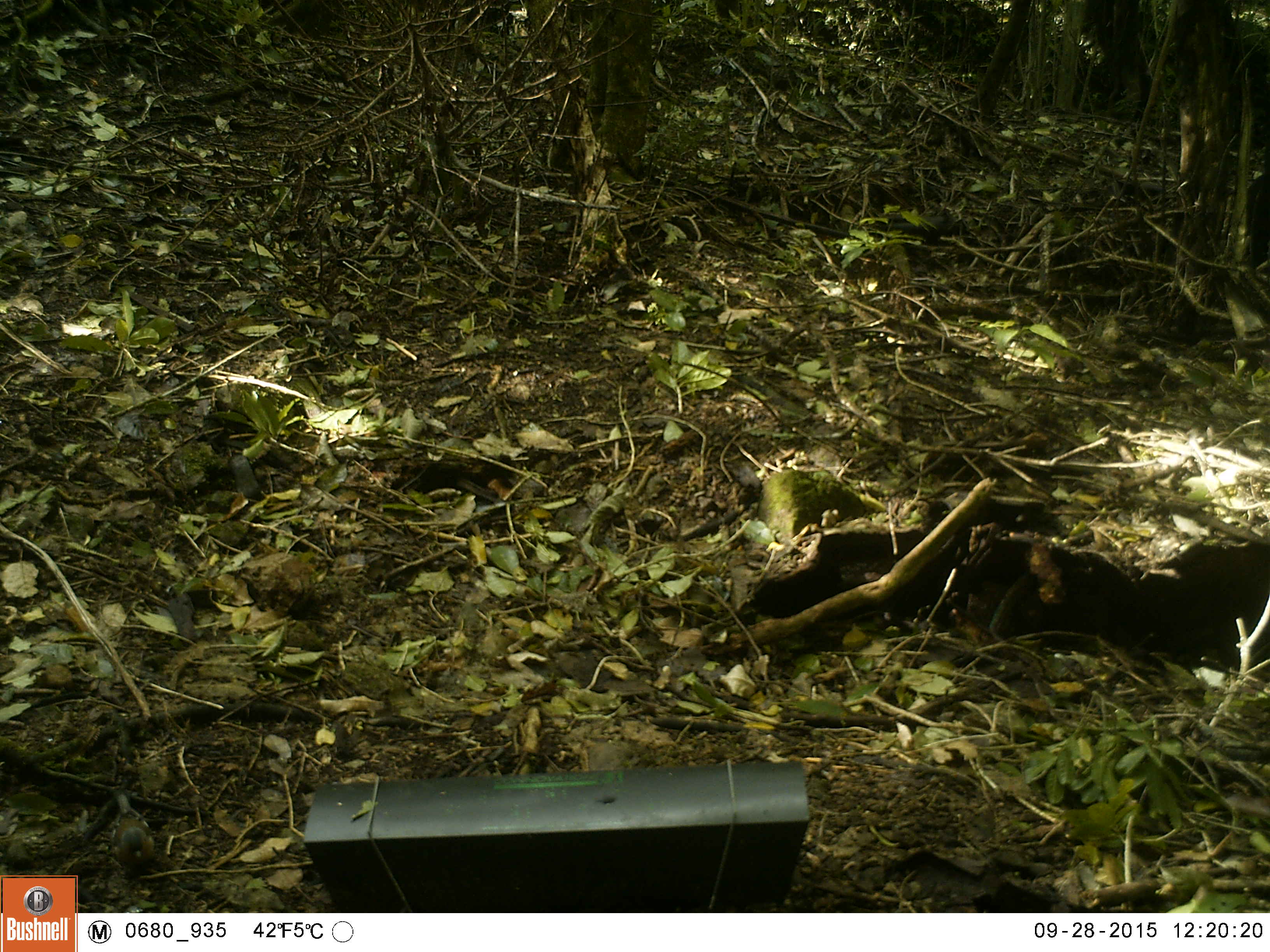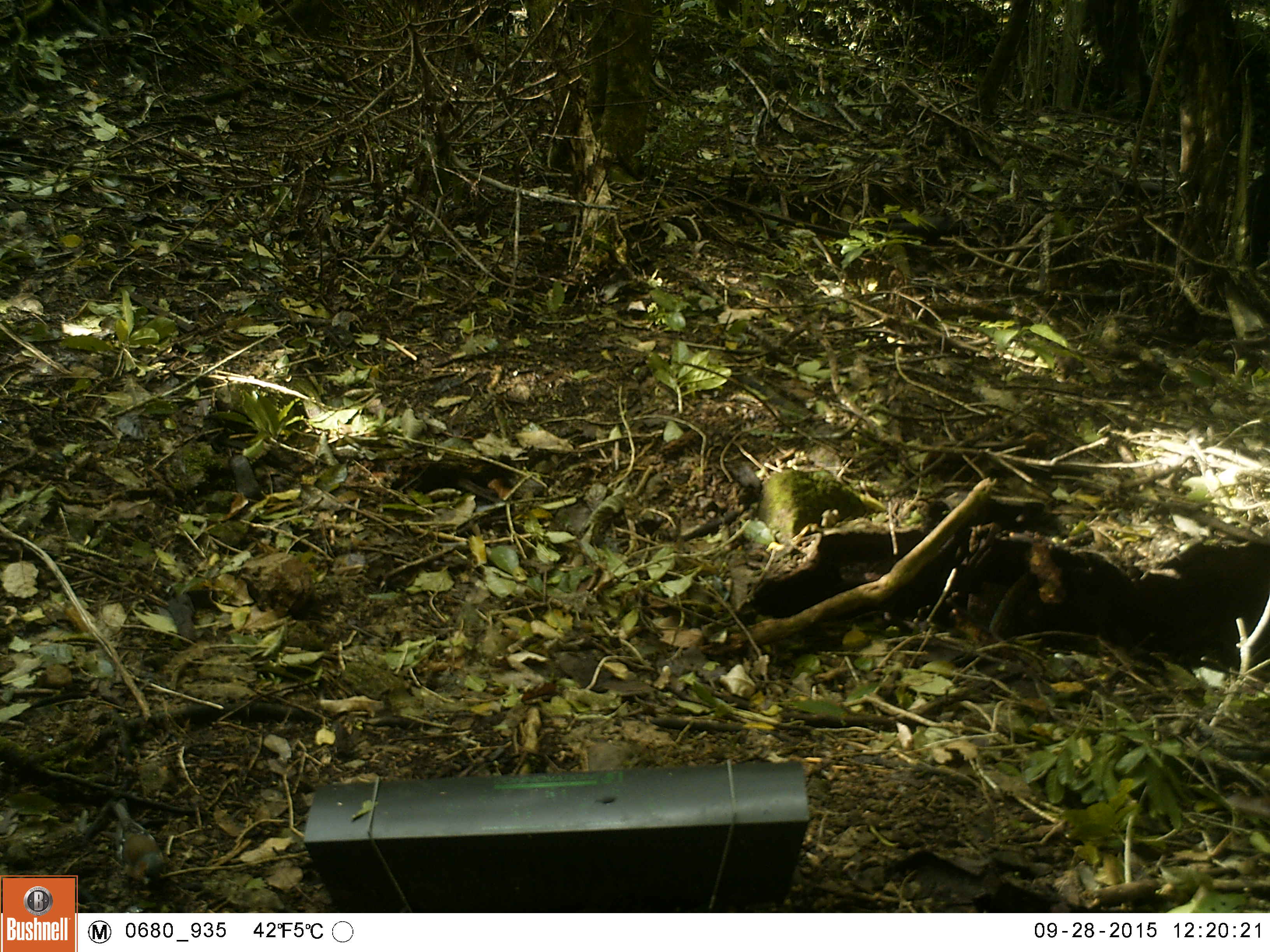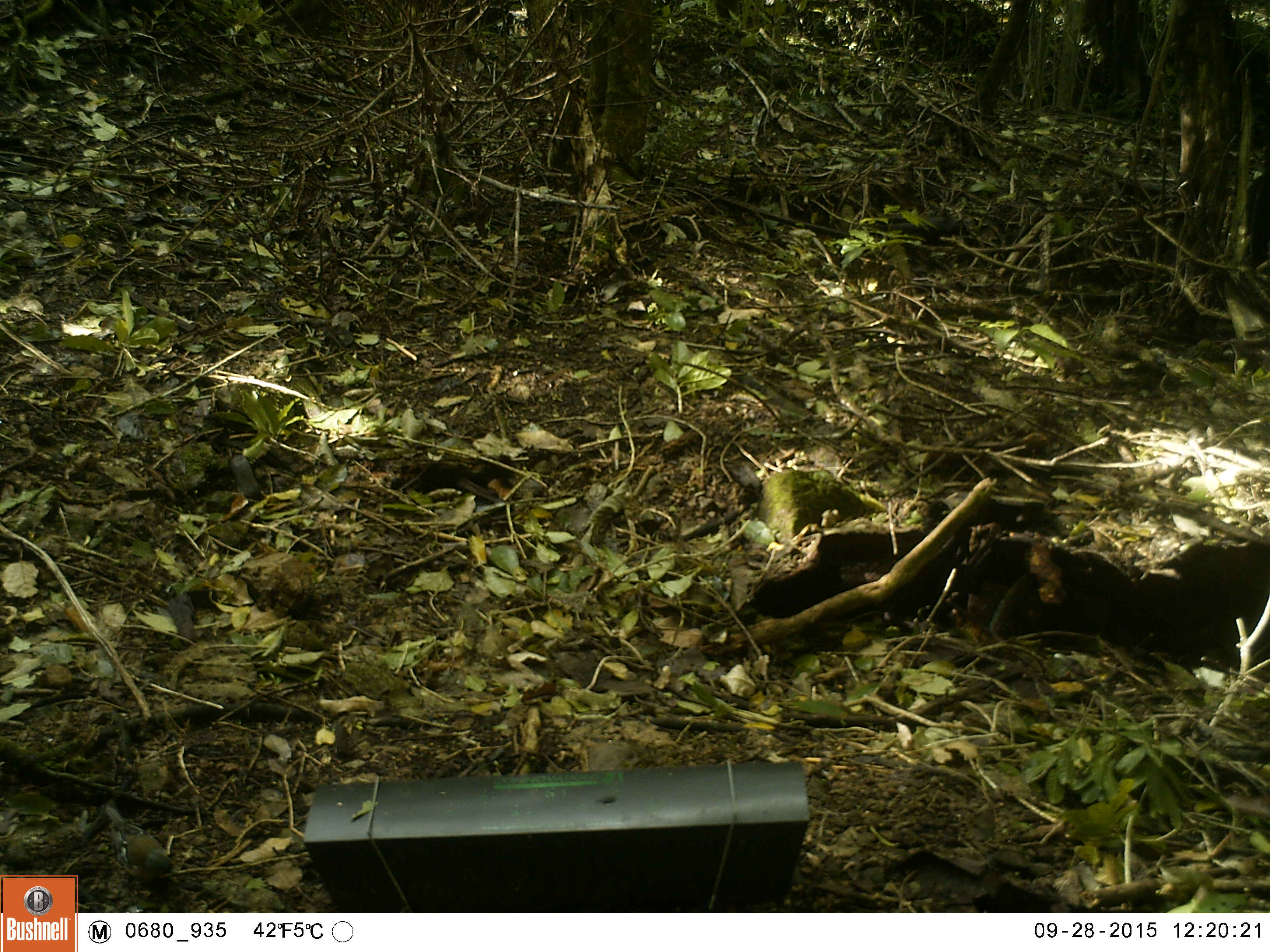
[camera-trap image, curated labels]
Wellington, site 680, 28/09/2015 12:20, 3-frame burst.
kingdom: Animalia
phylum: Chordata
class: Aves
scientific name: Aves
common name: bird